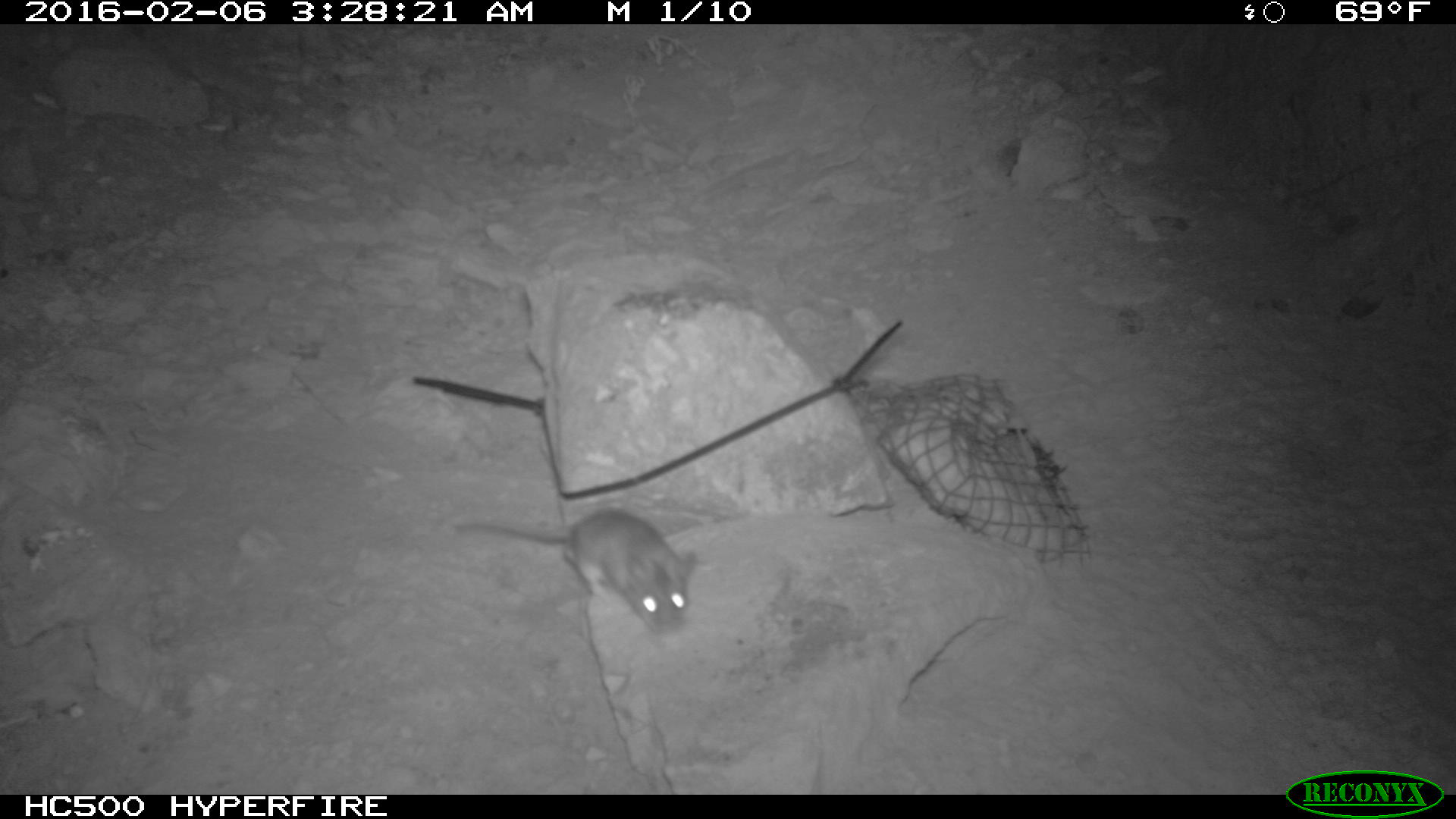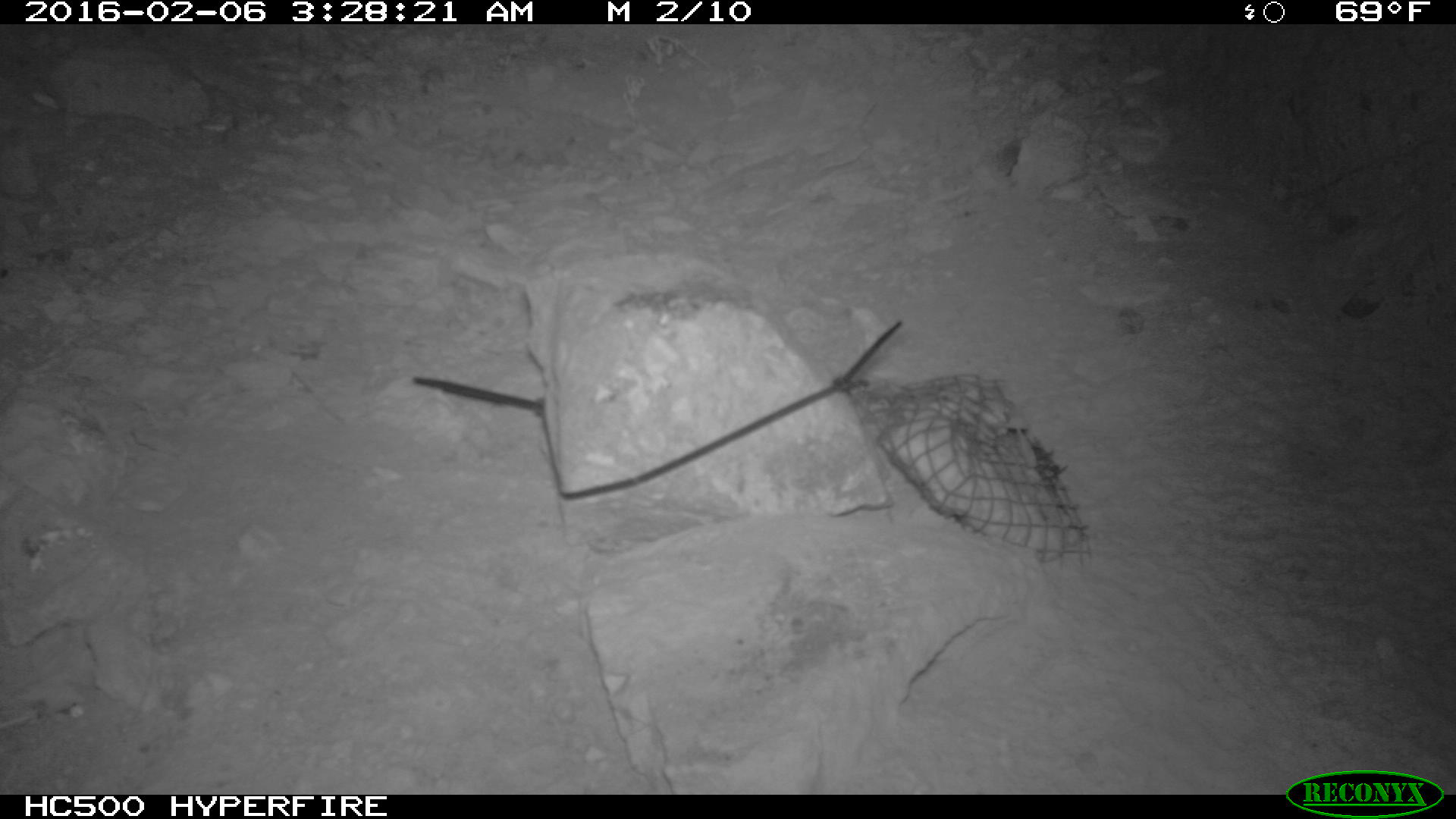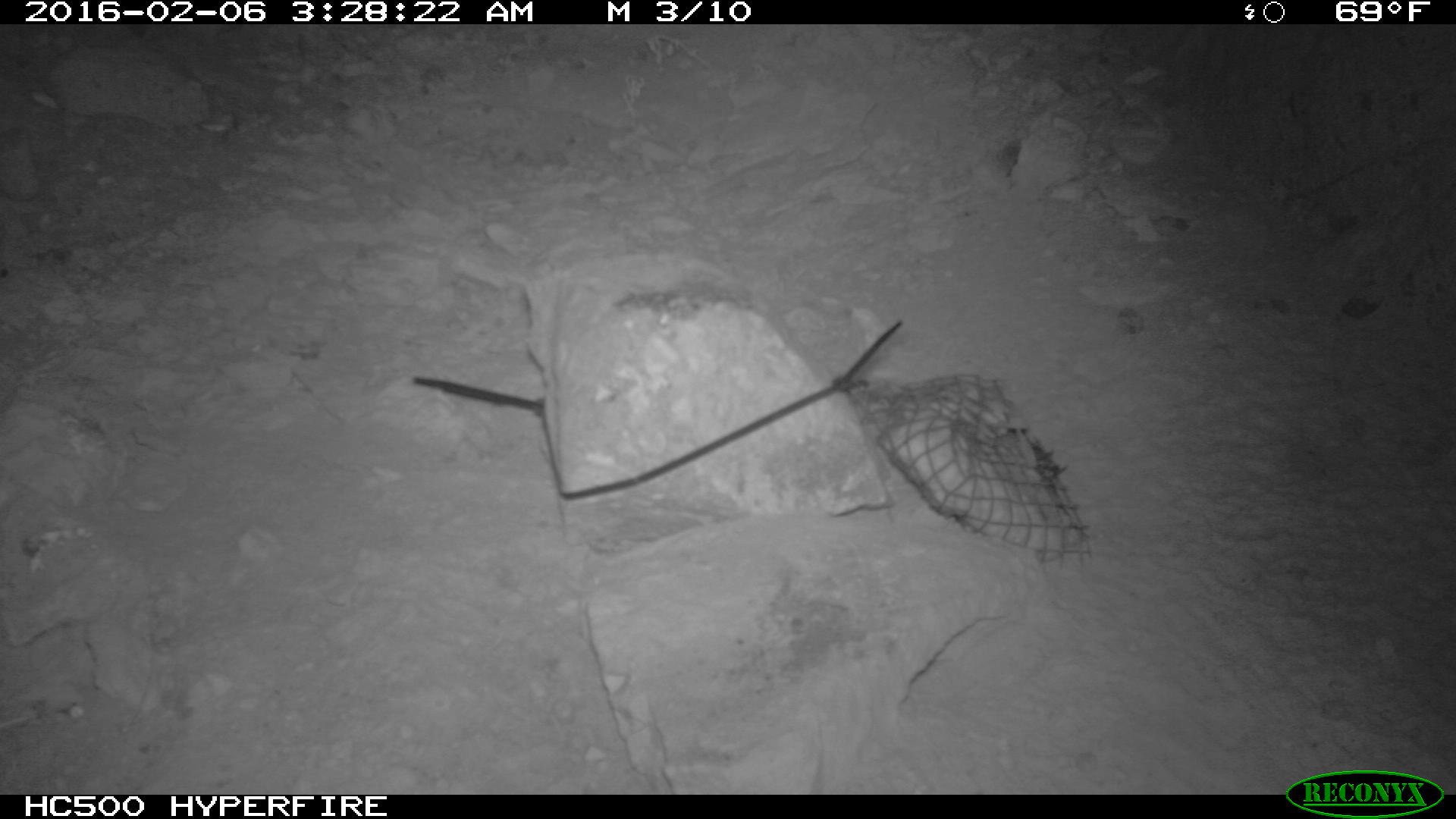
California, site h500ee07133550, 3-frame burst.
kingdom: Animalia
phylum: Chordata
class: Mammalia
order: Rodentia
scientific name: Rodentia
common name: rodent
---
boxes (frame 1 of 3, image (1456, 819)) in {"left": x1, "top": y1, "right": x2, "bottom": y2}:
rodent: {"left": 453, "top": 507, "right": 701, "bottom": 639}